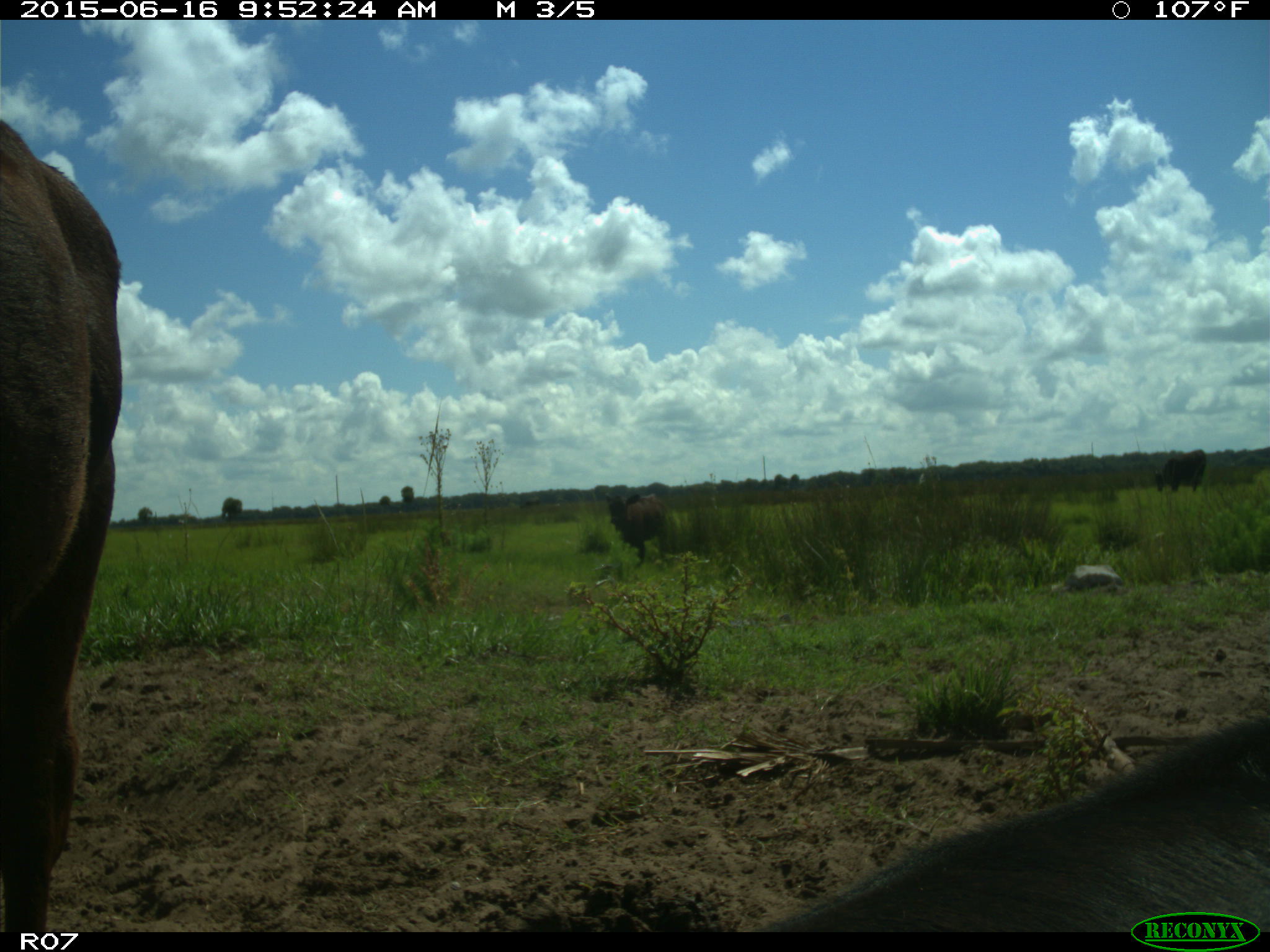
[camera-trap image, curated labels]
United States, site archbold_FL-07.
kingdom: Animalia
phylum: Chordata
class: Mammalia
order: Artiodactyla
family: Bovidae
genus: Bos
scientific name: Bos taurus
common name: domestic cow